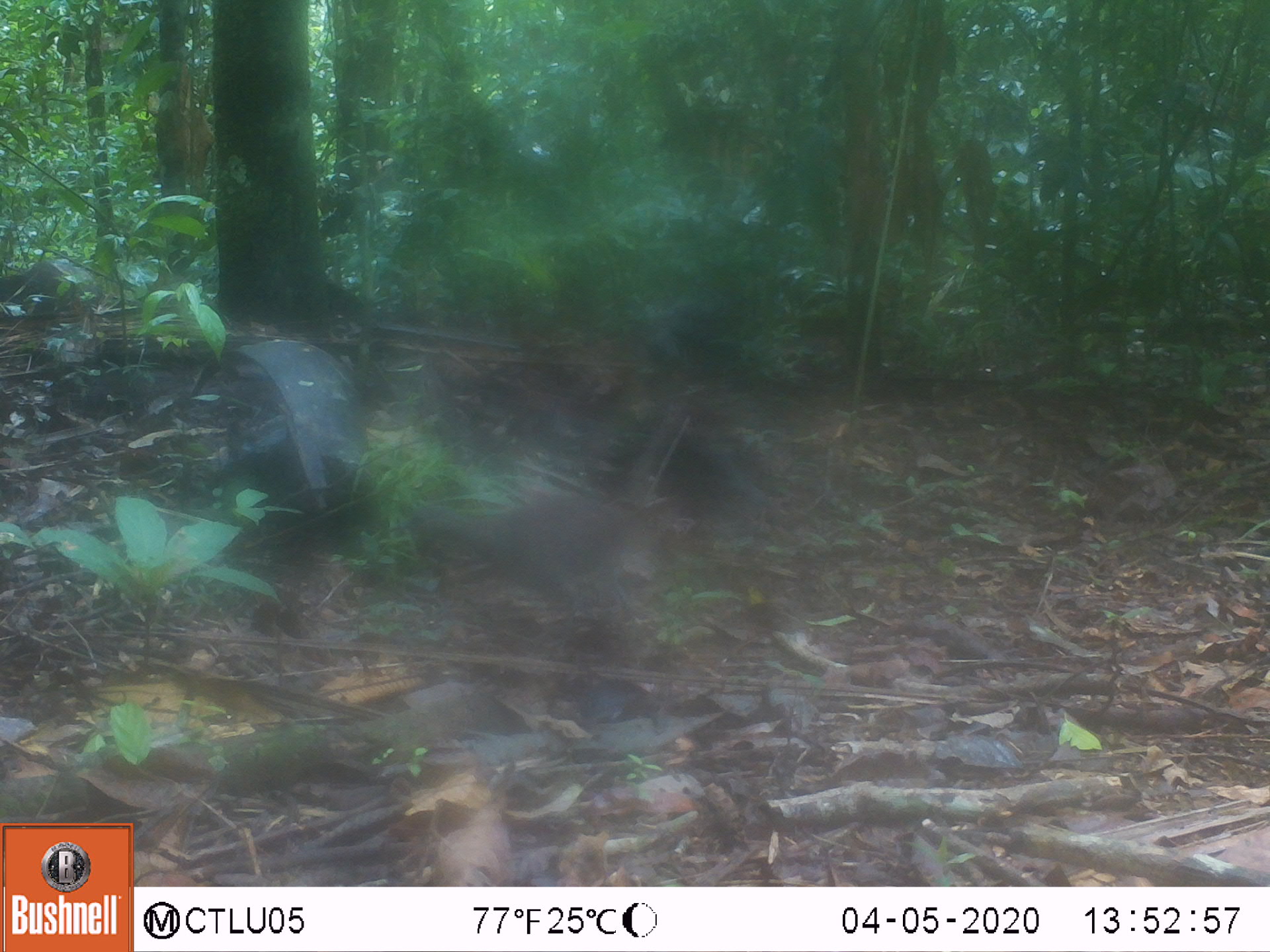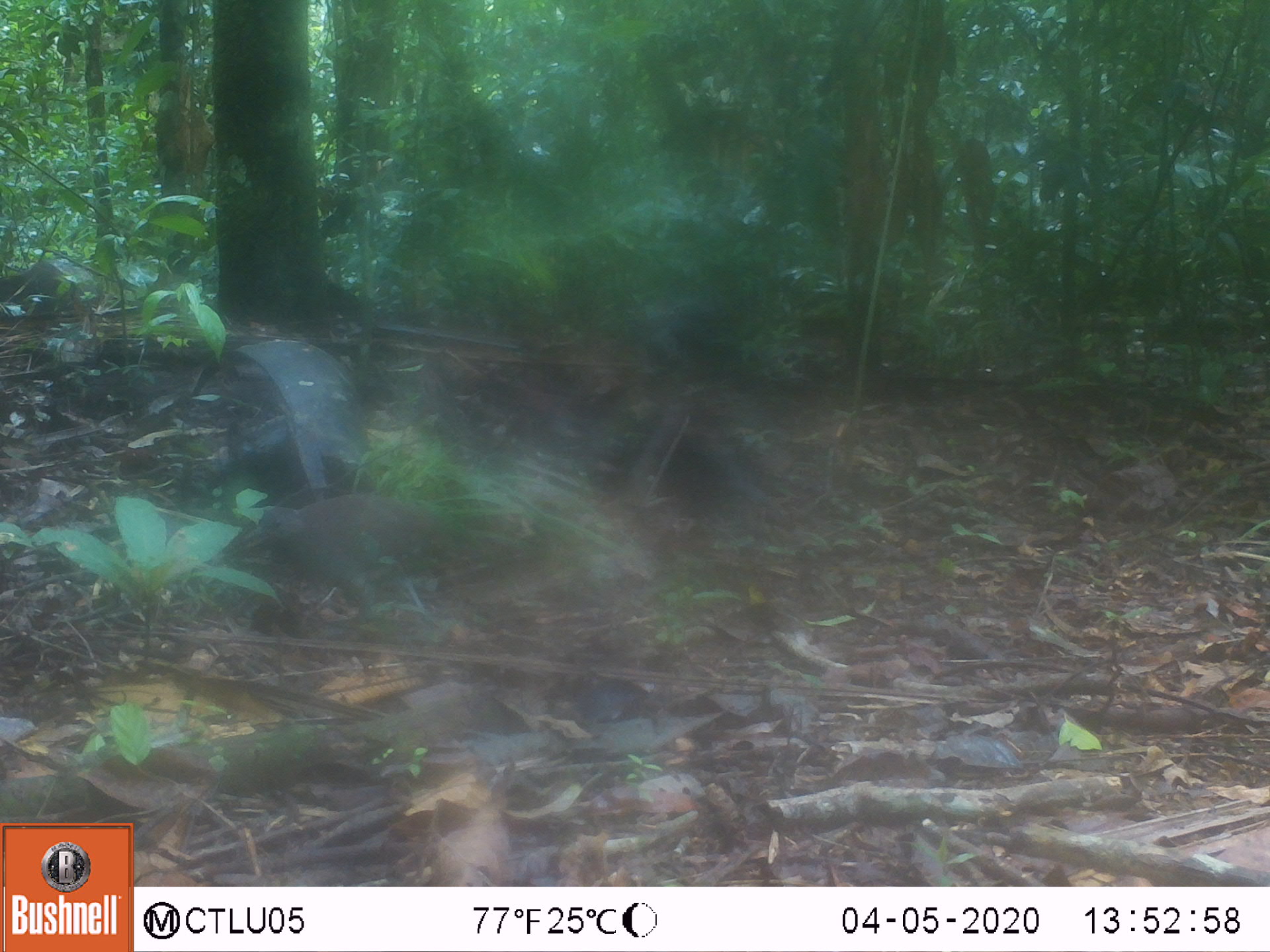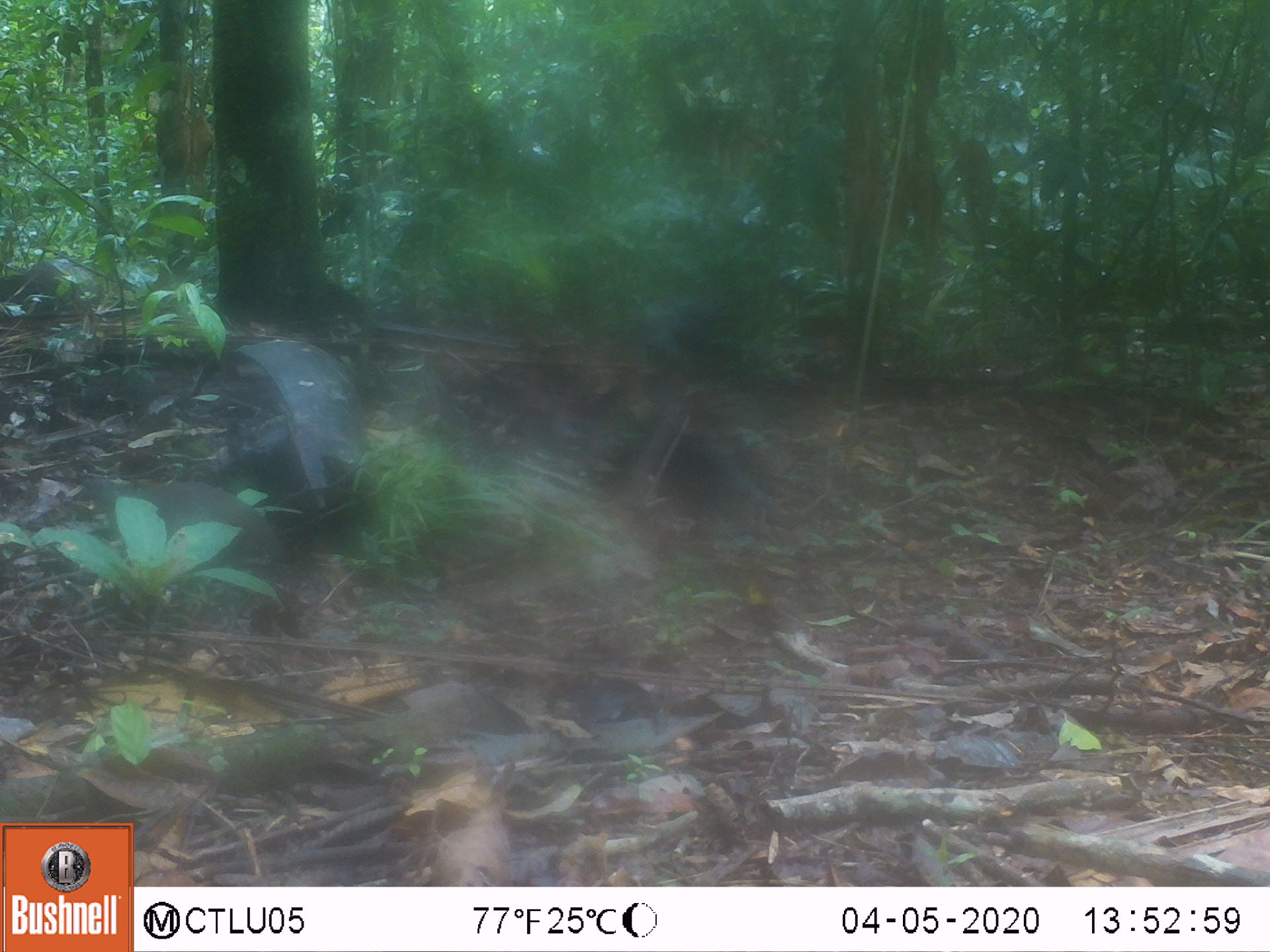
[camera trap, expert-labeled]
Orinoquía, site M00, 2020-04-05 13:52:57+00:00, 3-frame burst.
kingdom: Animalia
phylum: Chordata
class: Aves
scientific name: Aves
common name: bird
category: unknown bird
Unknown bird (bird) (Aves).